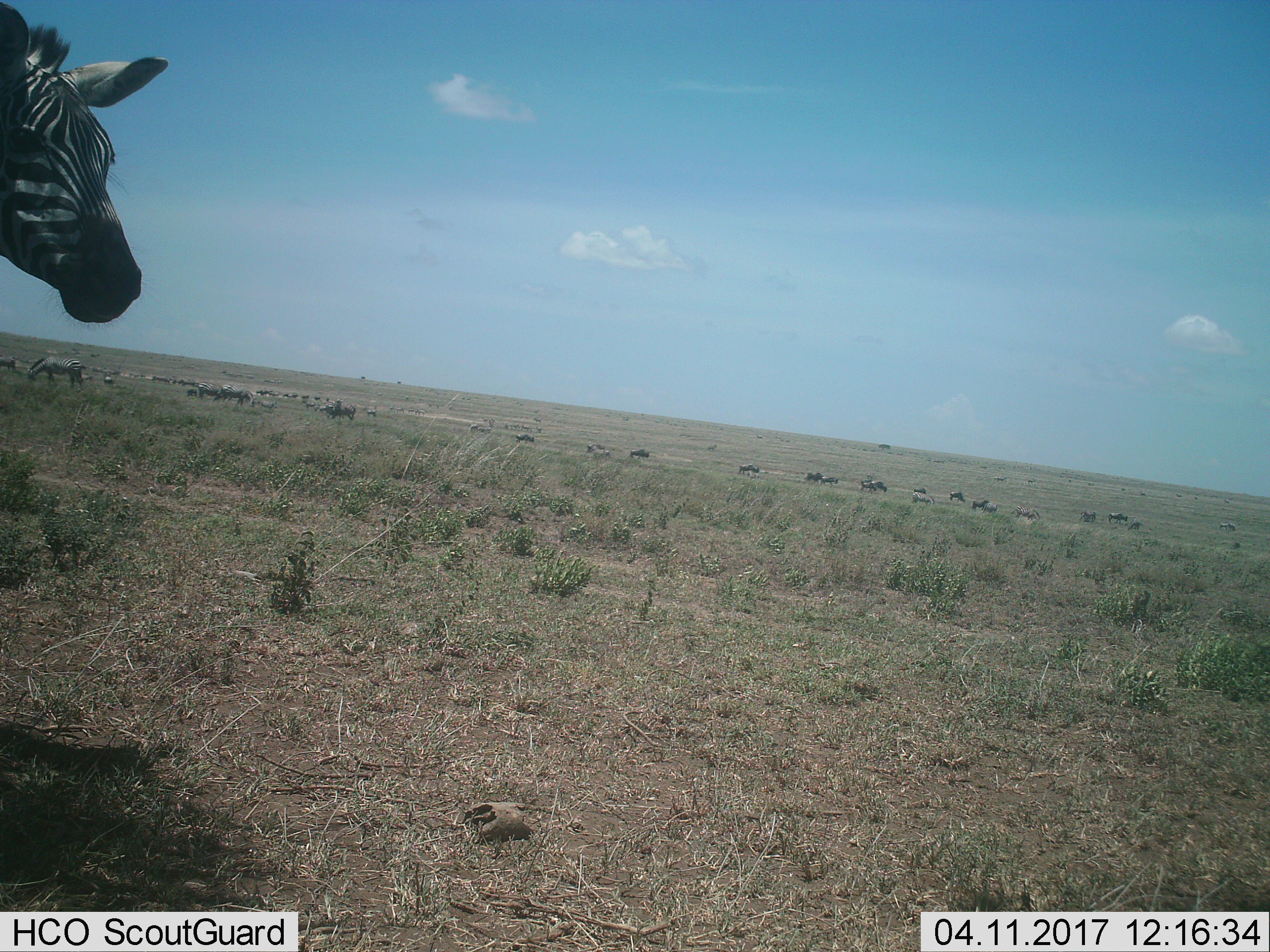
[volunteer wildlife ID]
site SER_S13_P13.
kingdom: Animalia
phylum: Chordata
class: Mammalia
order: Artiodactyla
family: Bovidae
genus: Connochaetes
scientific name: Connochaetes taurinus taurinus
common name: blue wildebeest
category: wildebeestblue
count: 11-50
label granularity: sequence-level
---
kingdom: Animalia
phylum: Chordata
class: Mammalia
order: Perissodactyla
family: Equidae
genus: Equus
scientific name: Equus quagga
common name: plains zebra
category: zebraplains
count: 6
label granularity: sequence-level